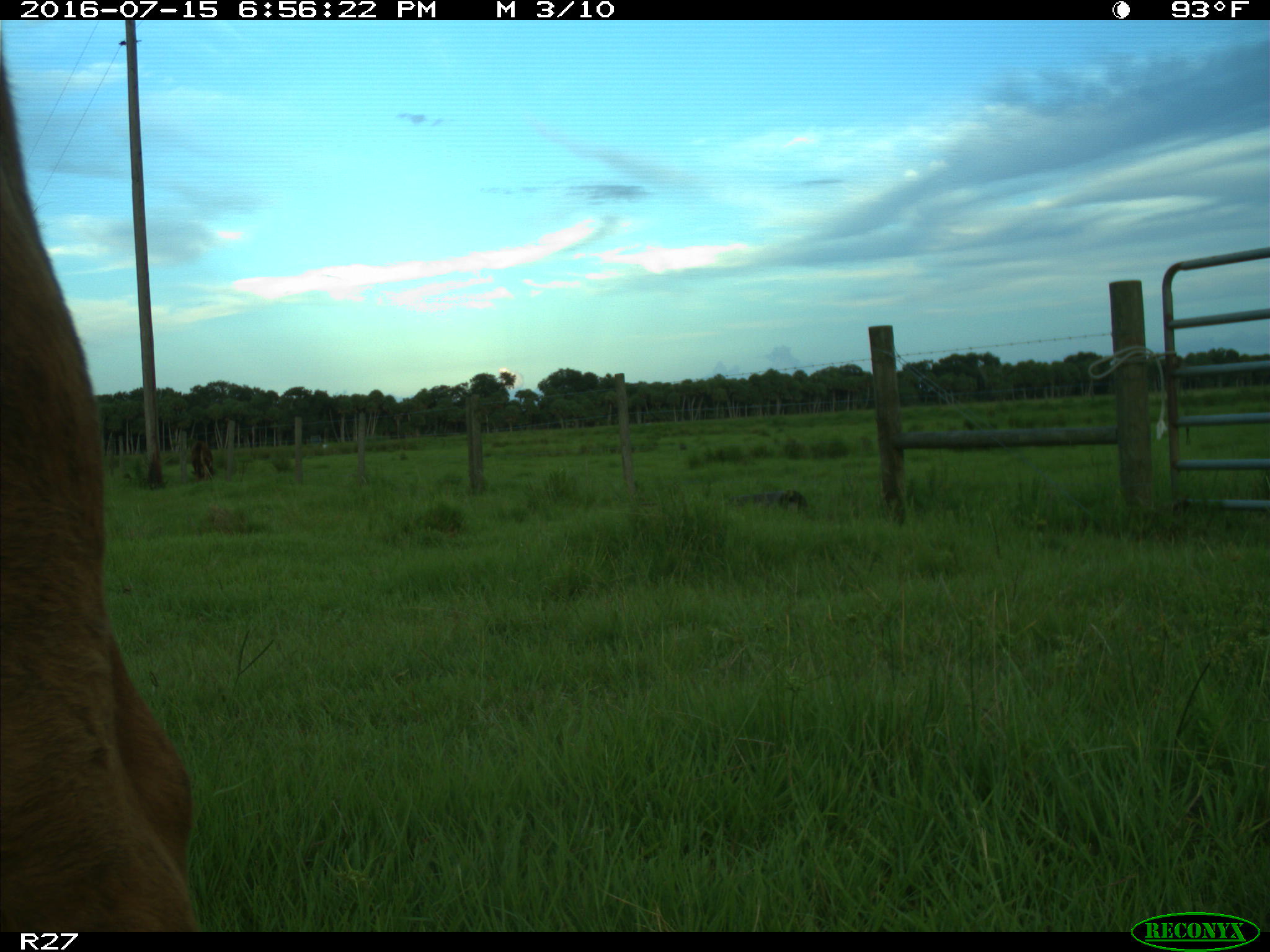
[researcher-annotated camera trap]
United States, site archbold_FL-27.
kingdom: Animalia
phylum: Chordata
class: Mammalia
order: Artiodactyla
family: Bovidae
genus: Bos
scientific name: Bos taurus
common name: domestic cow